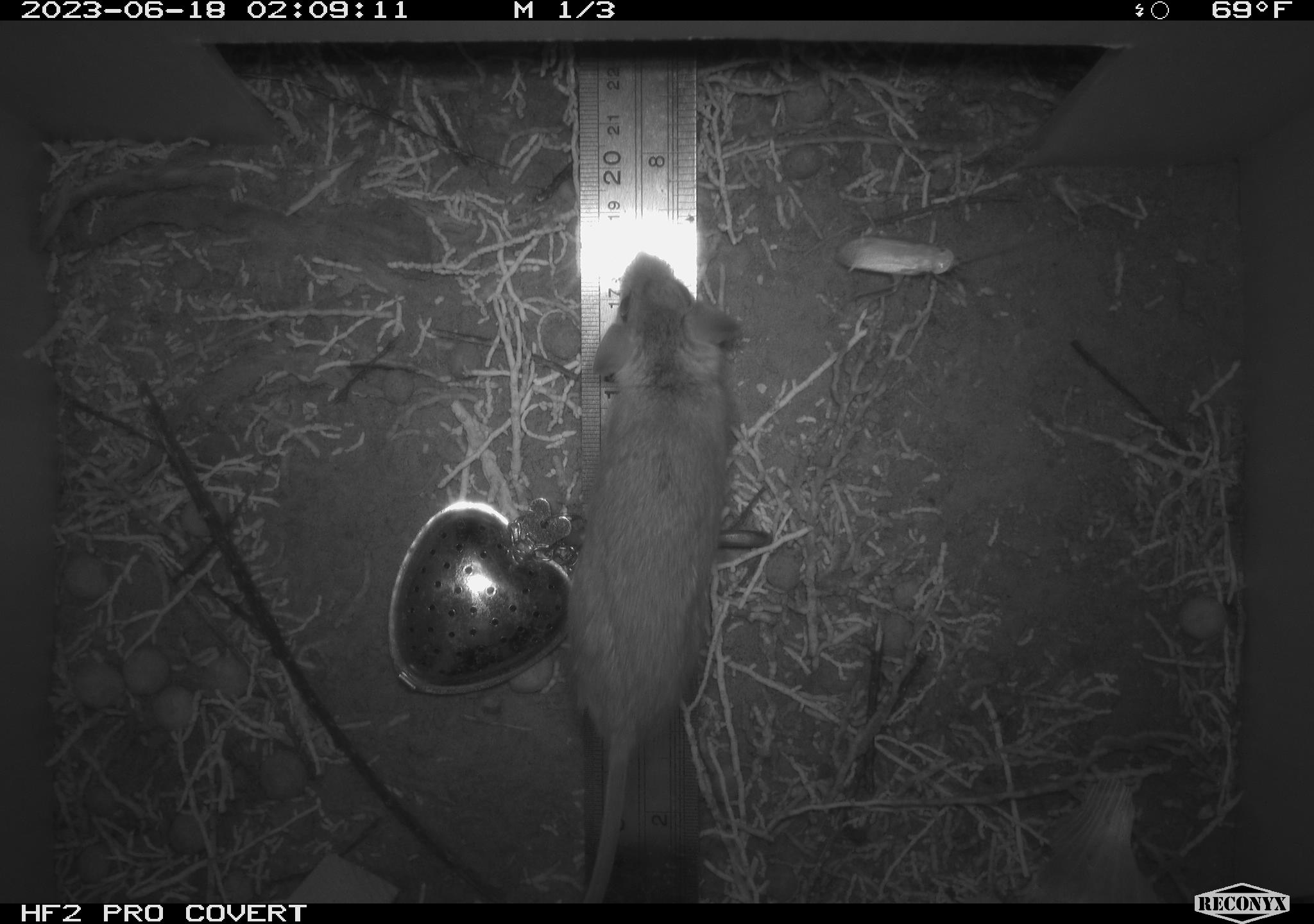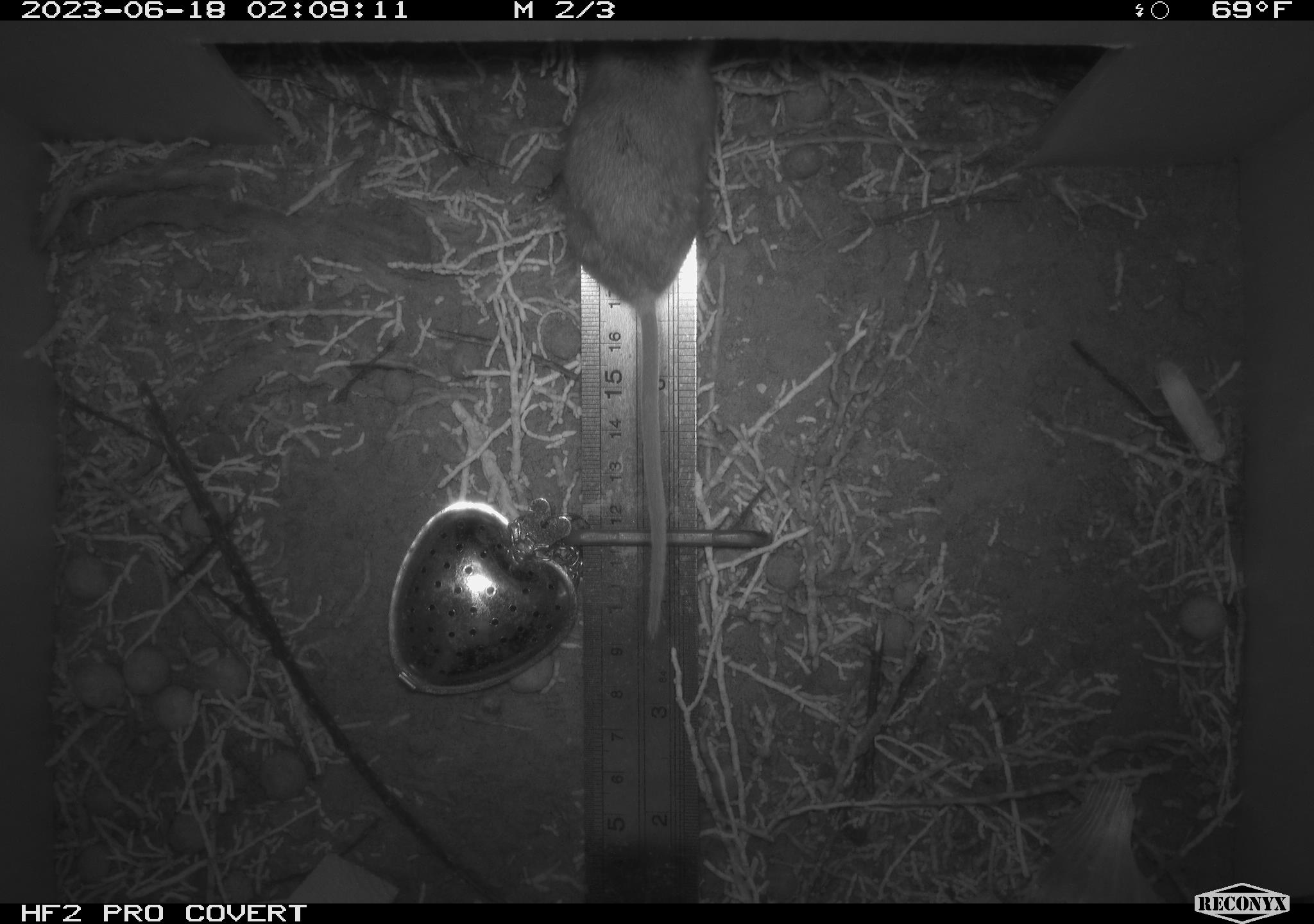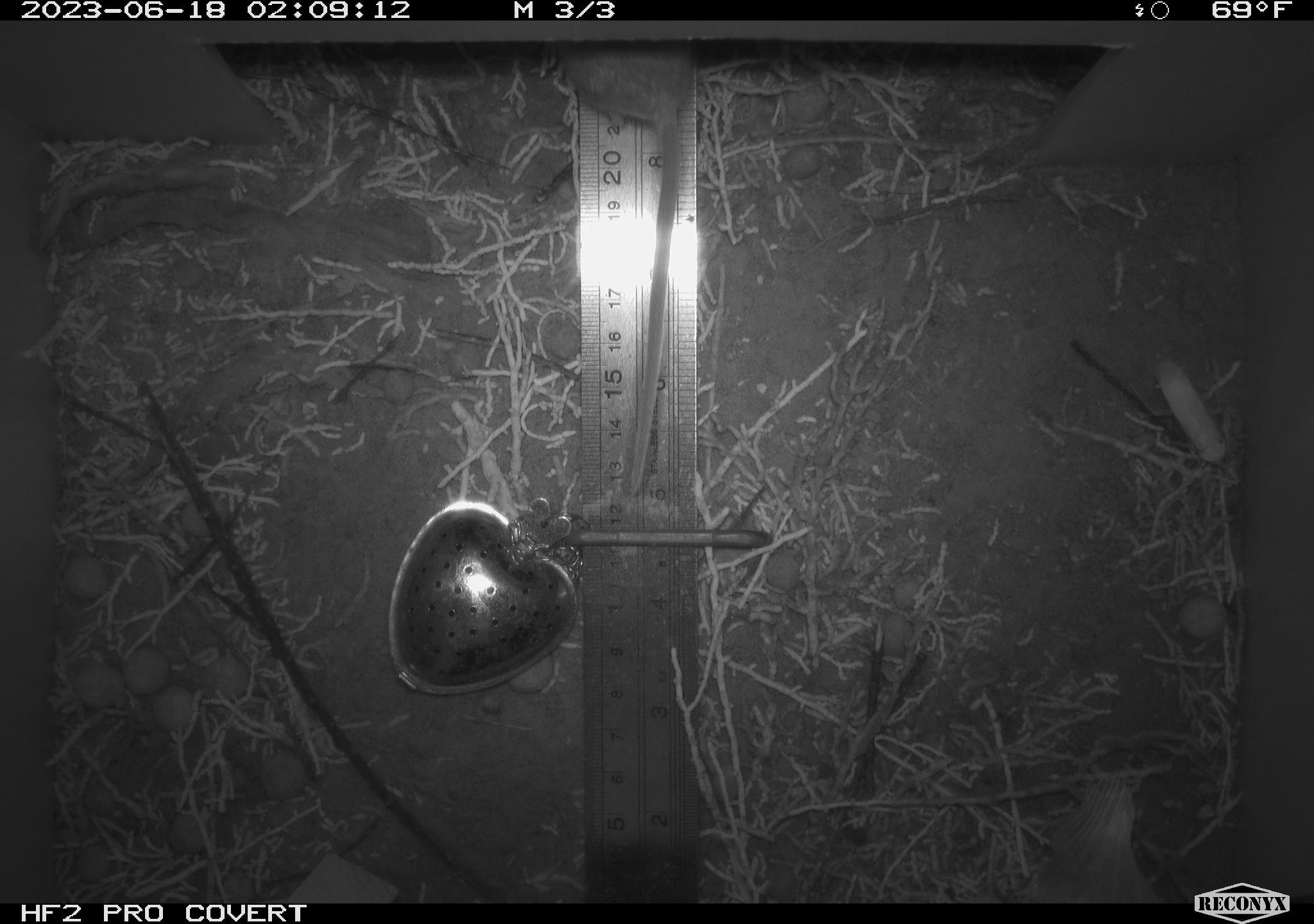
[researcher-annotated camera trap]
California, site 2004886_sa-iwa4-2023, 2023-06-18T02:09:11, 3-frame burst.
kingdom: Animalia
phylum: Chordata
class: Mammalia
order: Rodentia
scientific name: Rodentia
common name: mouse species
Mouse species (Rodentia).